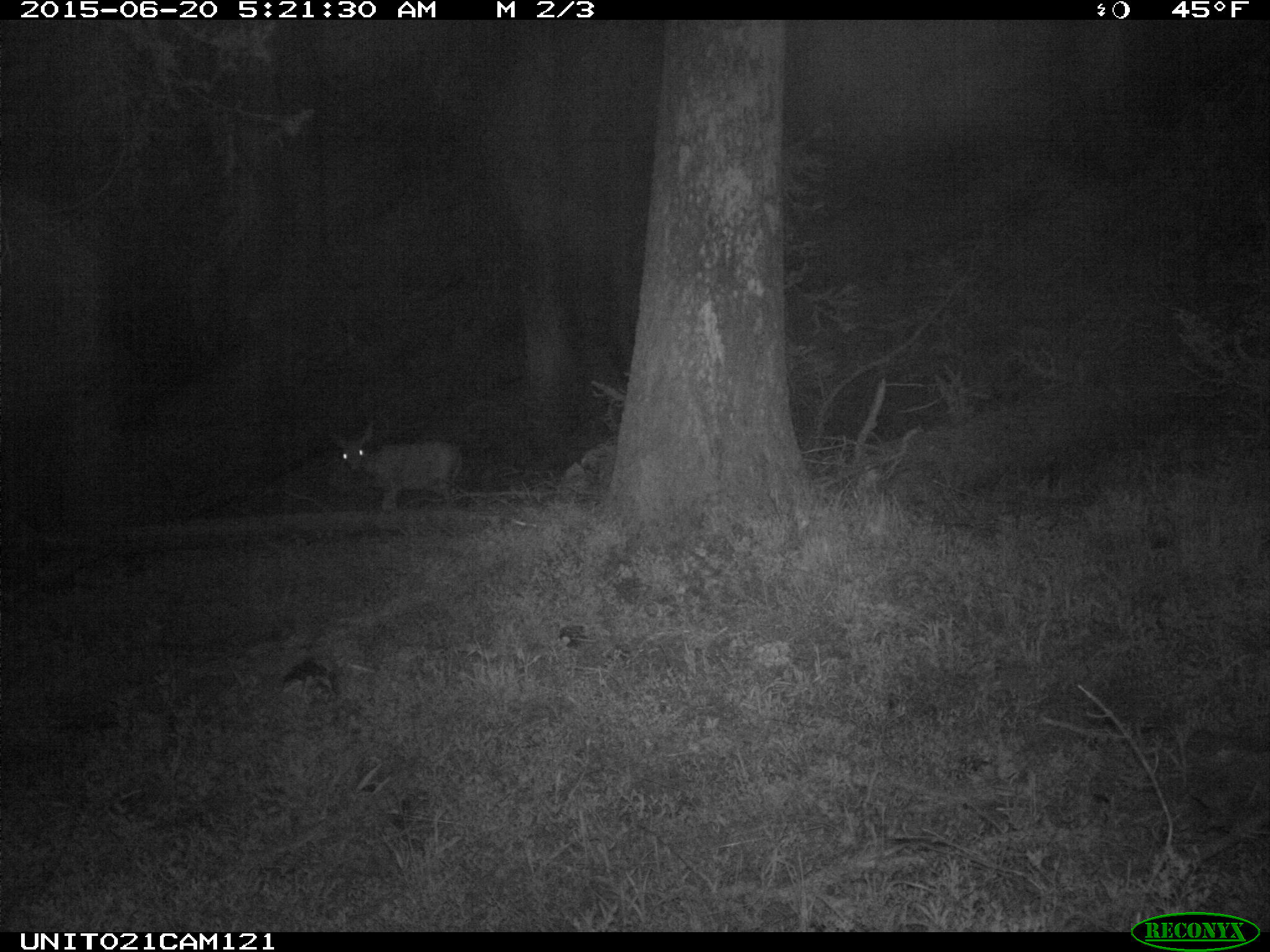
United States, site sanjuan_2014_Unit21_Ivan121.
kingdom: Animalia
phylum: Chordata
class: Mammalia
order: Artiodactyla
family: Cervidae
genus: Odocoileus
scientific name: Odocoileus hemionus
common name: mule deer